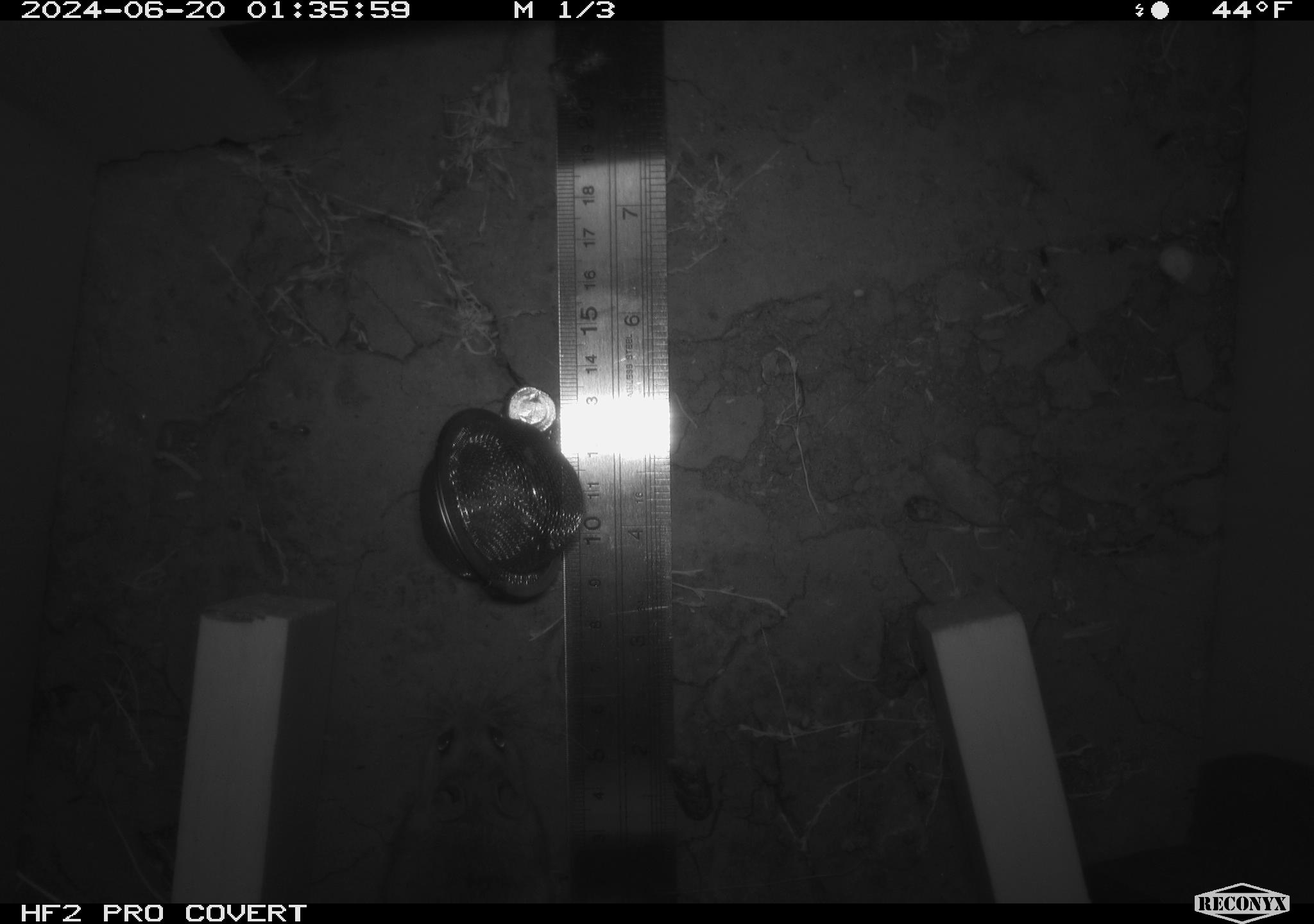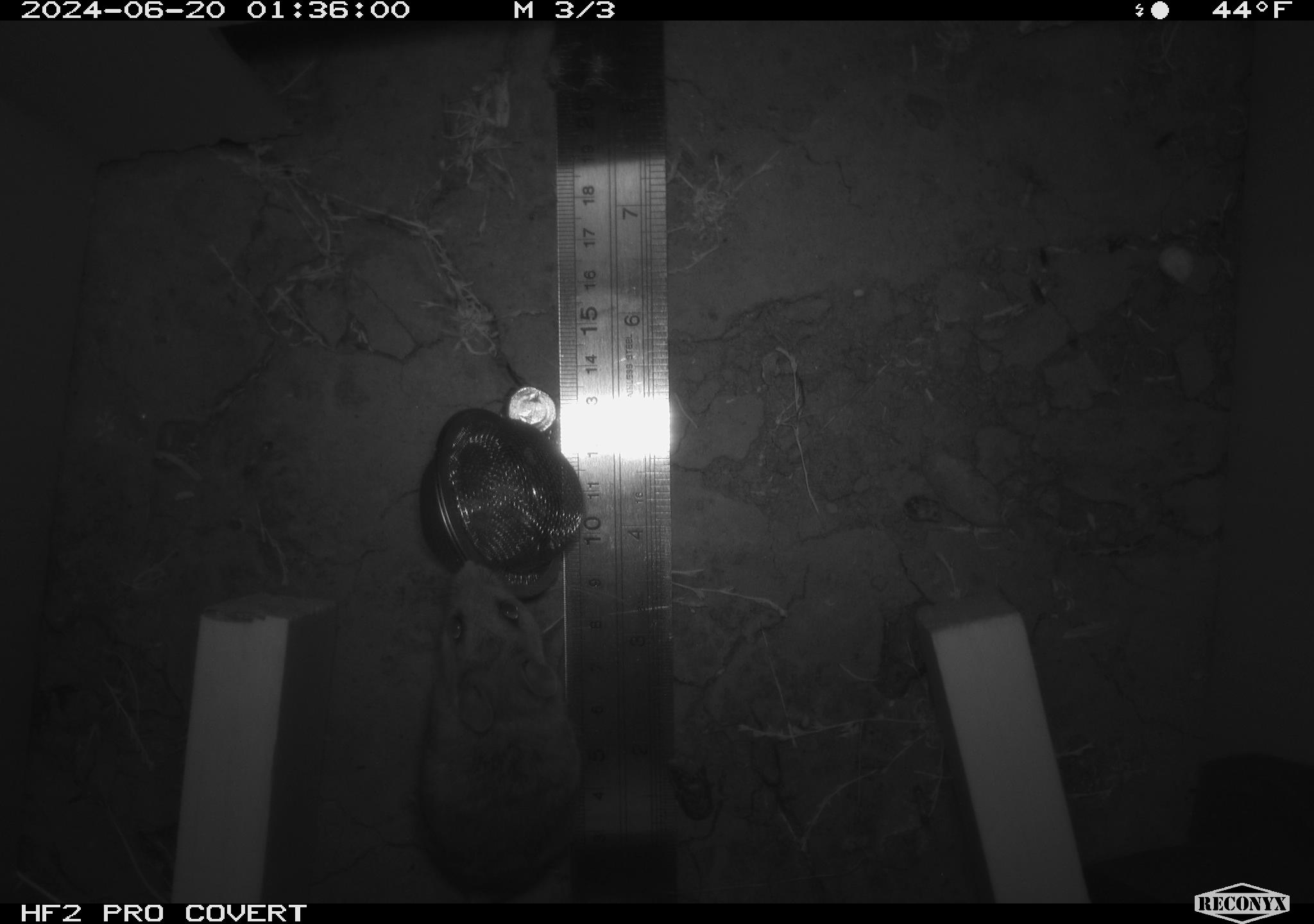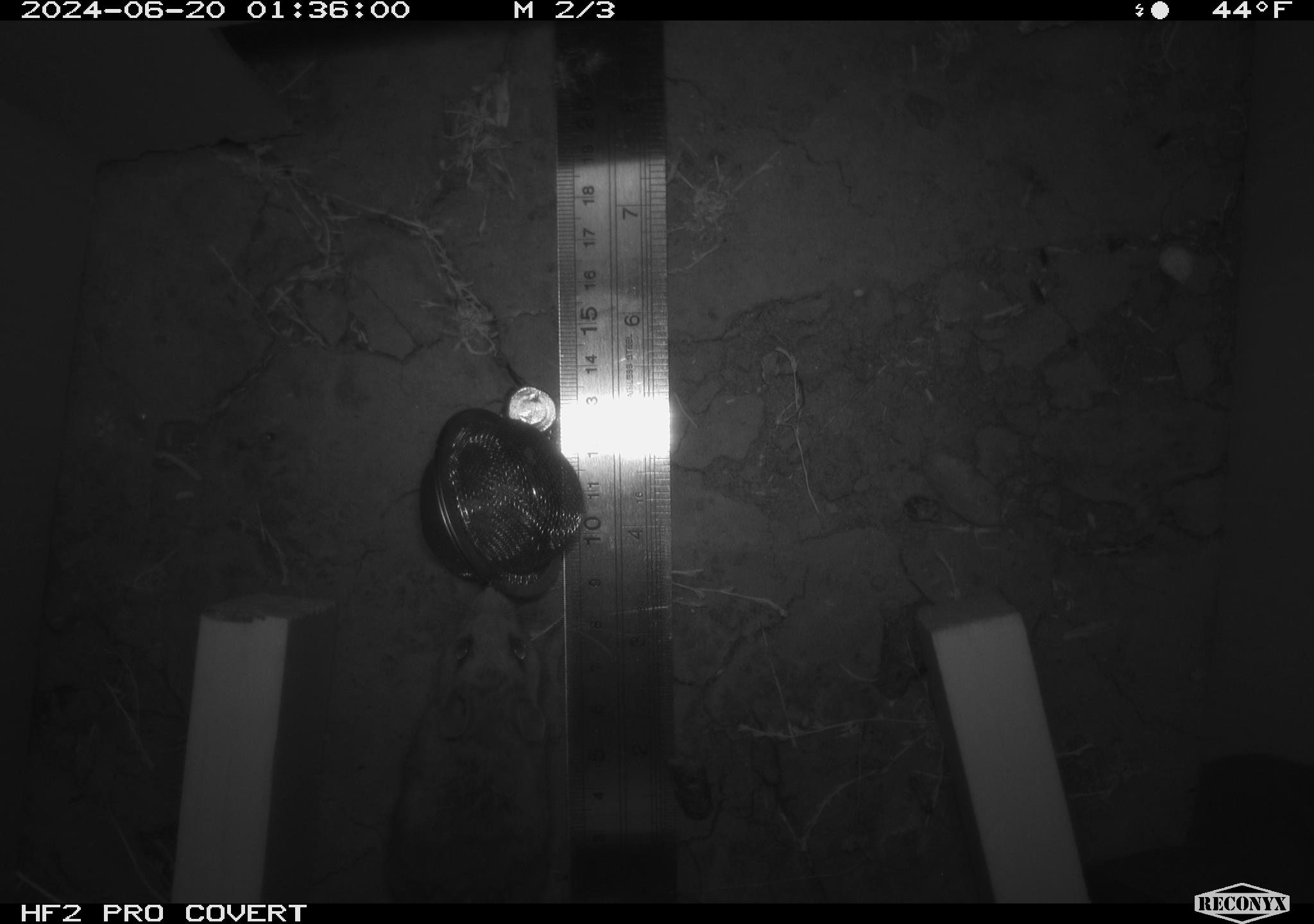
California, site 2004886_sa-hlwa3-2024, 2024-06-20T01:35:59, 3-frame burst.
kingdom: Animalia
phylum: Chordata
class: Mammalia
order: Rodentia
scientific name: Rodentia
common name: mouse species